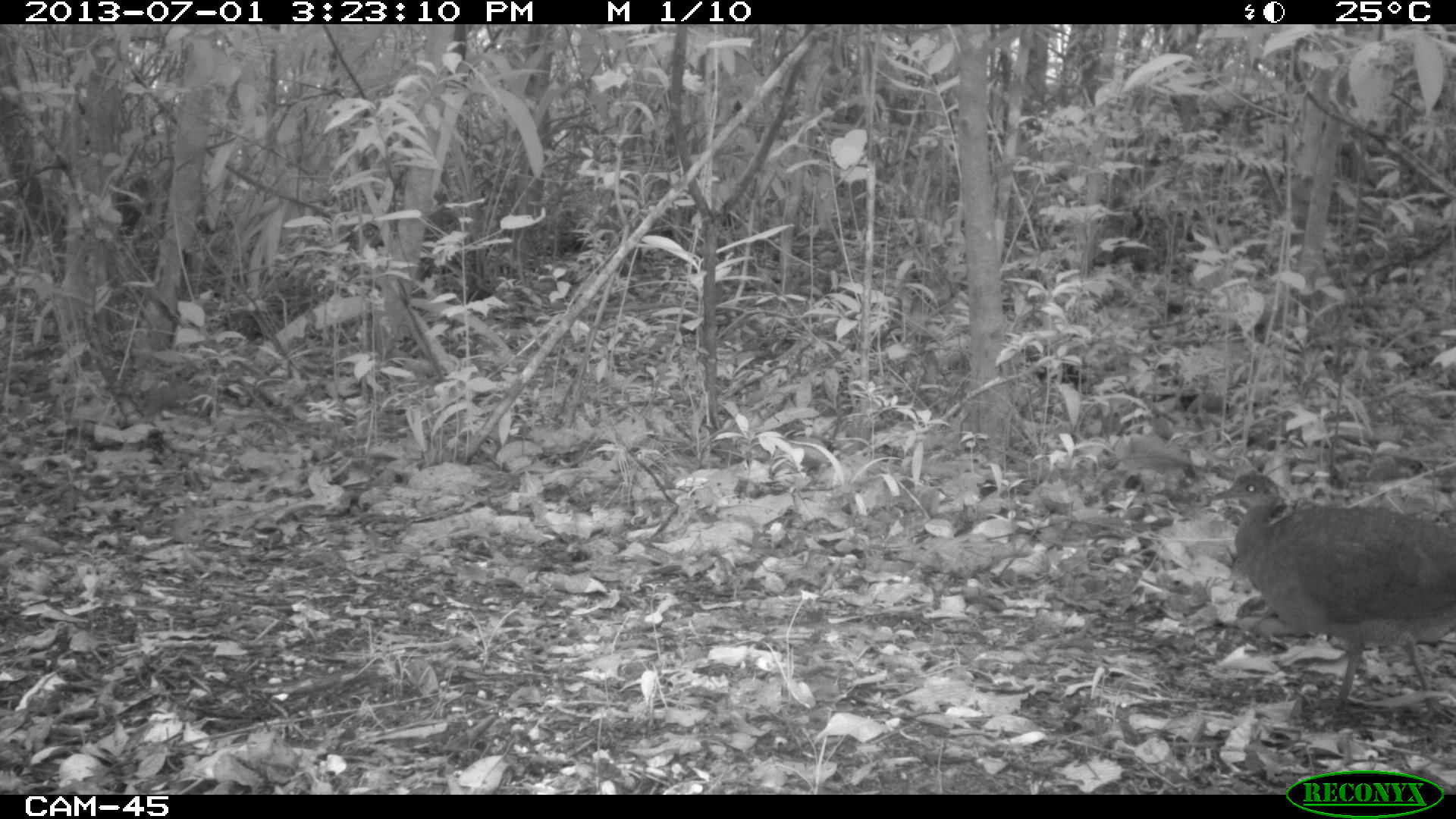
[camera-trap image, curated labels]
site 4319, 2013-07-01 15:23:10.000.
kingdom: Animalia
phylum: Chordata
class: Aves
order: Tinamiformes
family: Tinamidae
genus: Tinamus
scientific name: Tinamus major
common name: great tinamou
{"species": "Tinamus major (great tinamou)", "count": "1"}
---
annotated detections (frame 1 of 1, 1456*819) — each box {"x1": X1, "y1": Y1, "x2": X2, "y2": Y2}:
tinamus major: {"x1": 1206, "y1": 468, "x2": 1456, "y2": 727}